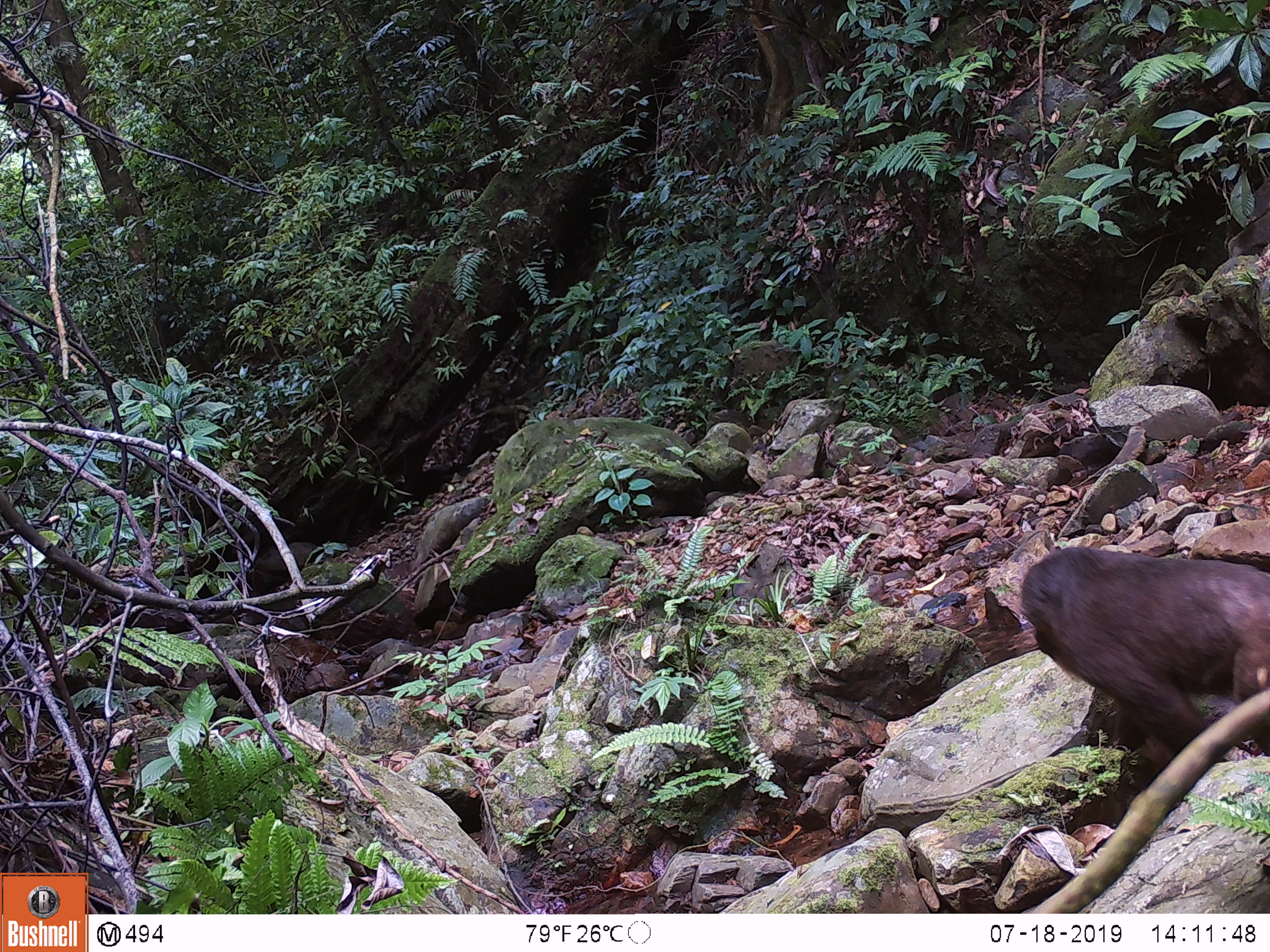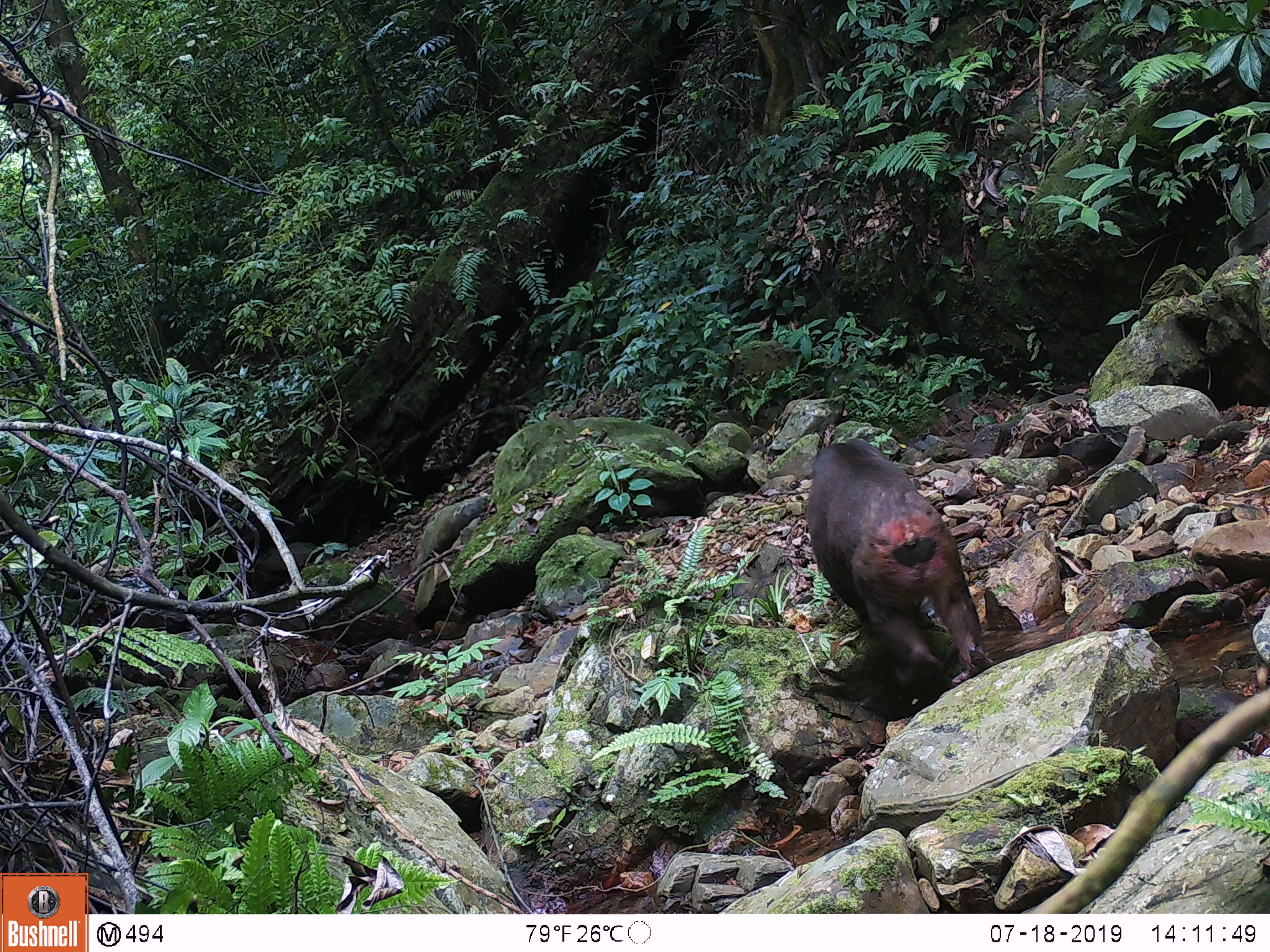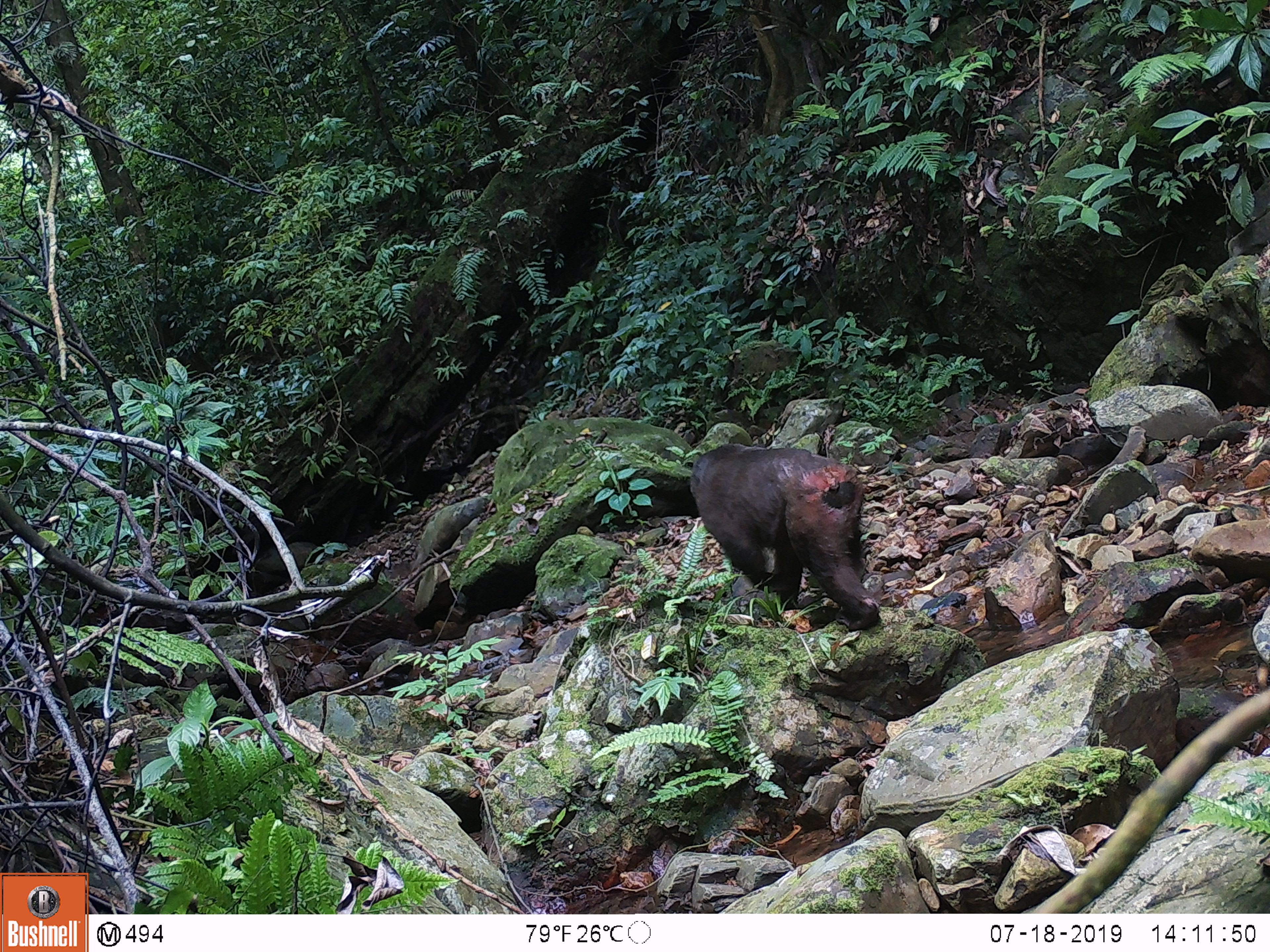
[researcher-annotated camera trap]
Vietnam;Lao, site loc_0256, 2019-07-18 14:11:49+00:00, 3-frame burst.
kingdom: Animalia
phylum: Chordata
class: Mammalia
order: Primates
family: Cercopithecidae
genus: Macaca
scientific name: Macaca arctoides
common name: stump-tailed macaque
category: stump tailed macaque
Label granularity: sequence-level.